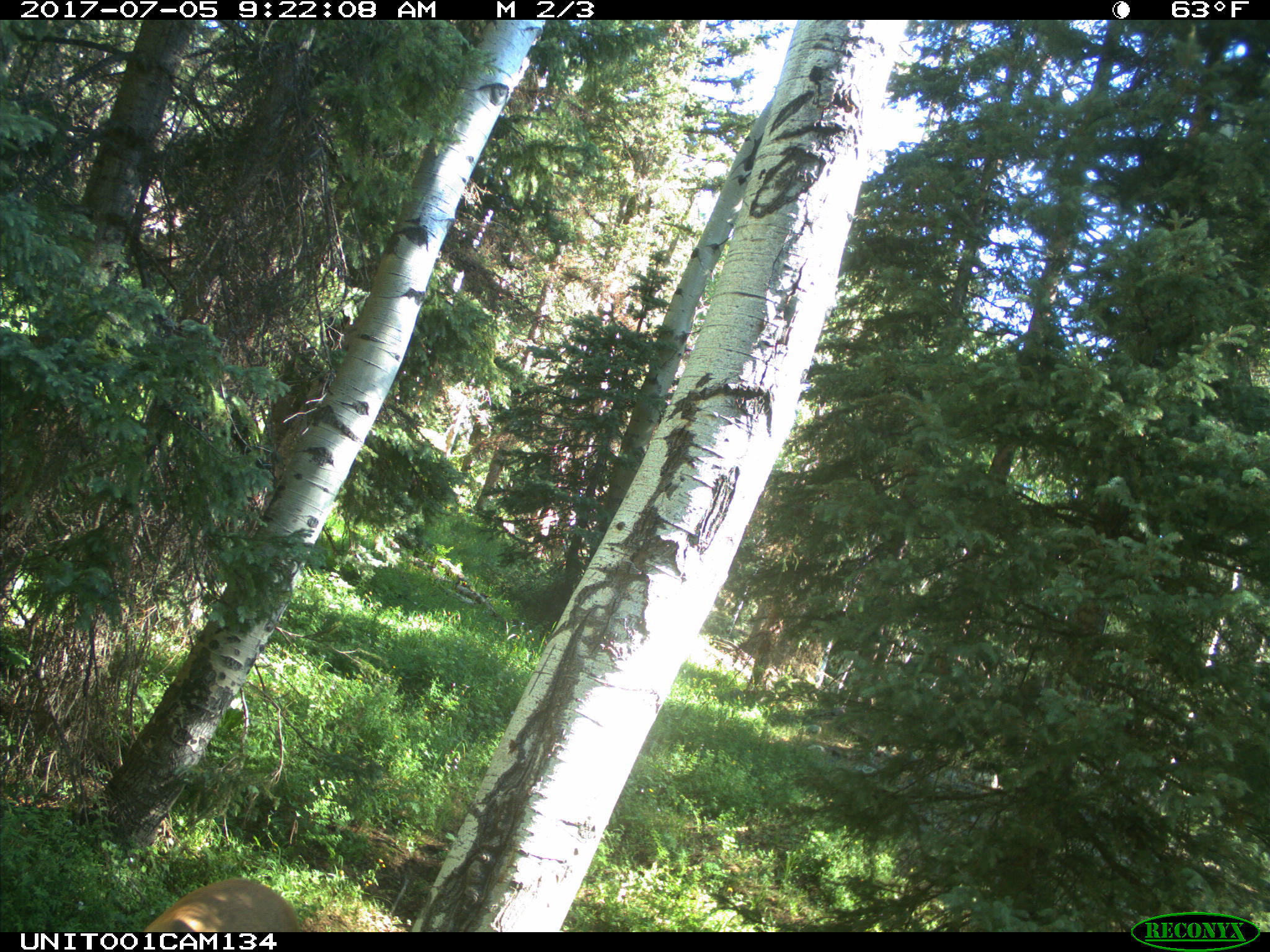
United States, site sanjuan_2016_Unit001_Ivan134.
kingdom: Animalia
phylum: Chordata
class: Mammalia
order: Artiodactyla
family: Cervidae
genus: Cervus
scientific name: Cervus elaphus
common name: red deer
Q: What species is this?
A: Cervus elaphus (red deer).